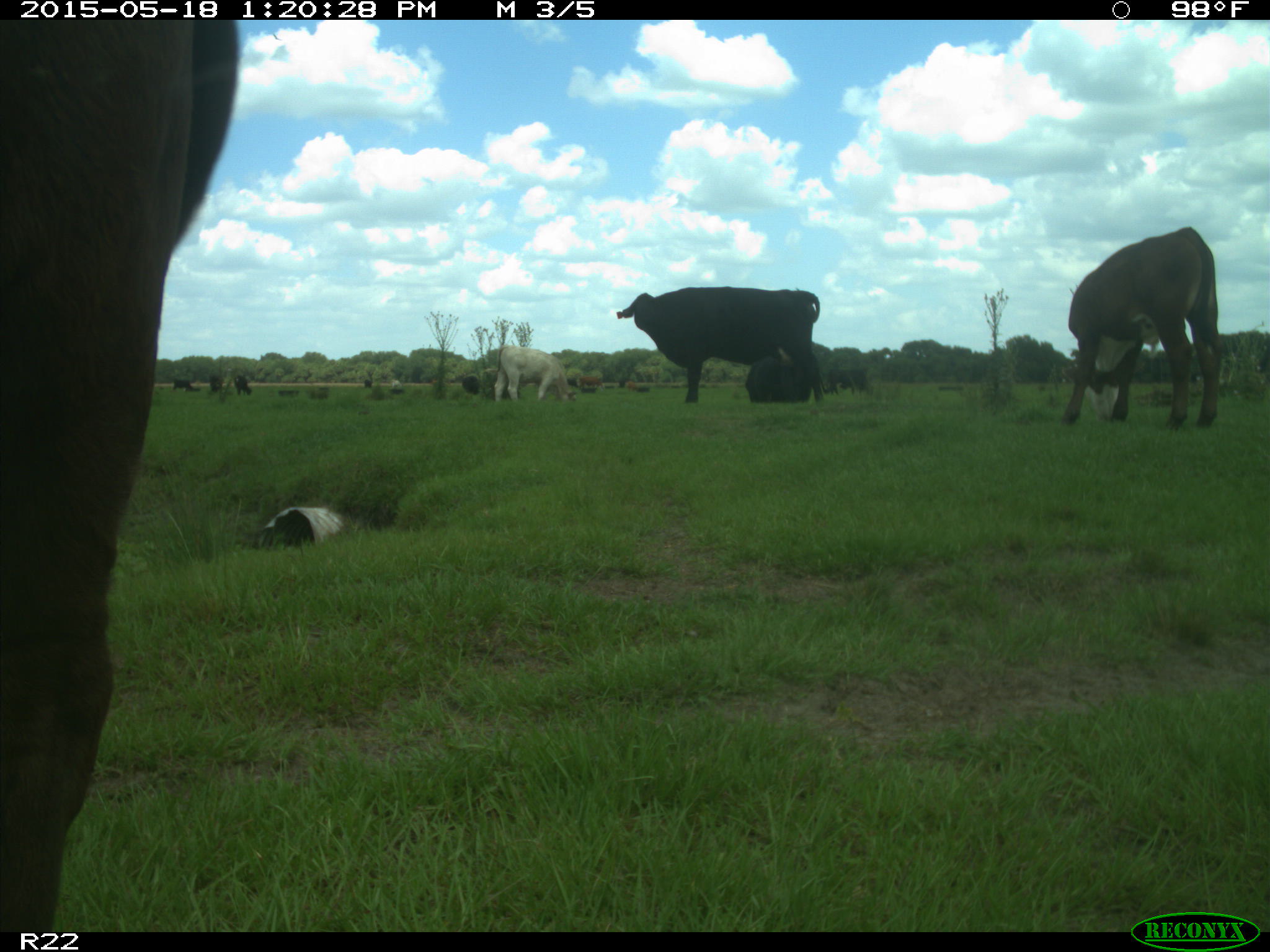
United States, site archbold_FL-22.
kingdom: Animalia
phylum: Chordata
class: Mammalia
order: Artiodactyla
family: Bovidae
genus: Bos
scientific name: Bos taurus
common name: domestic cow